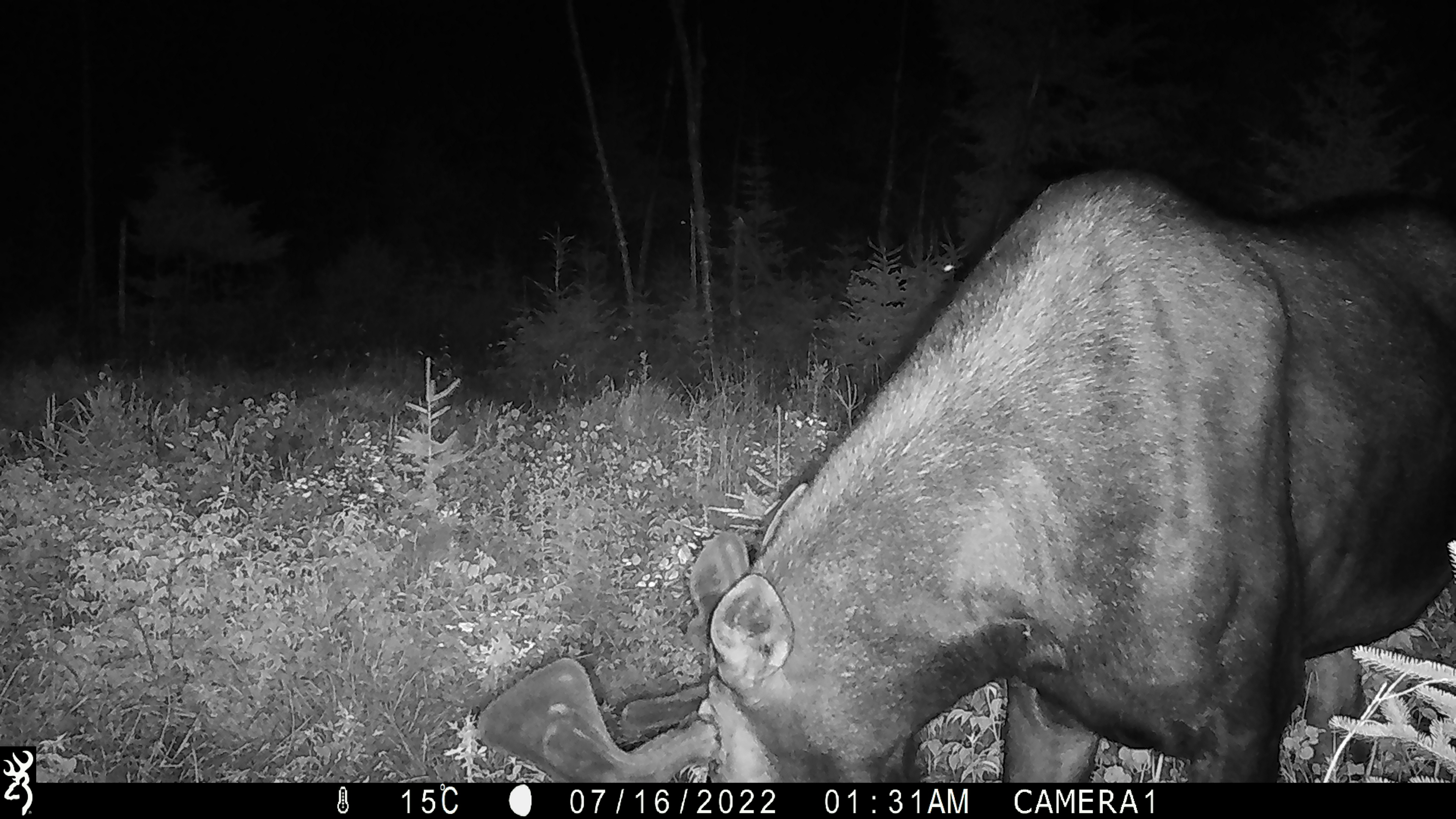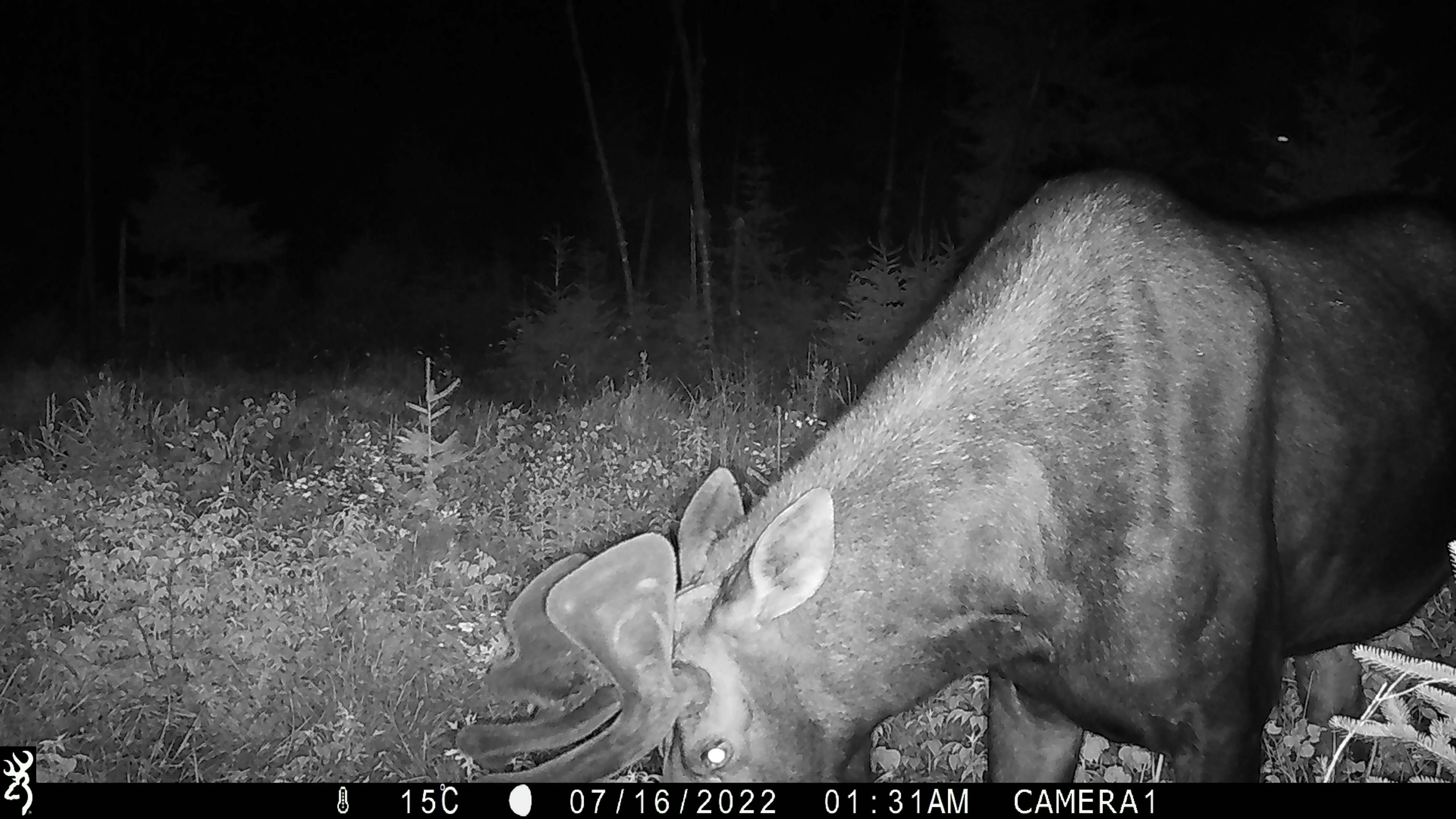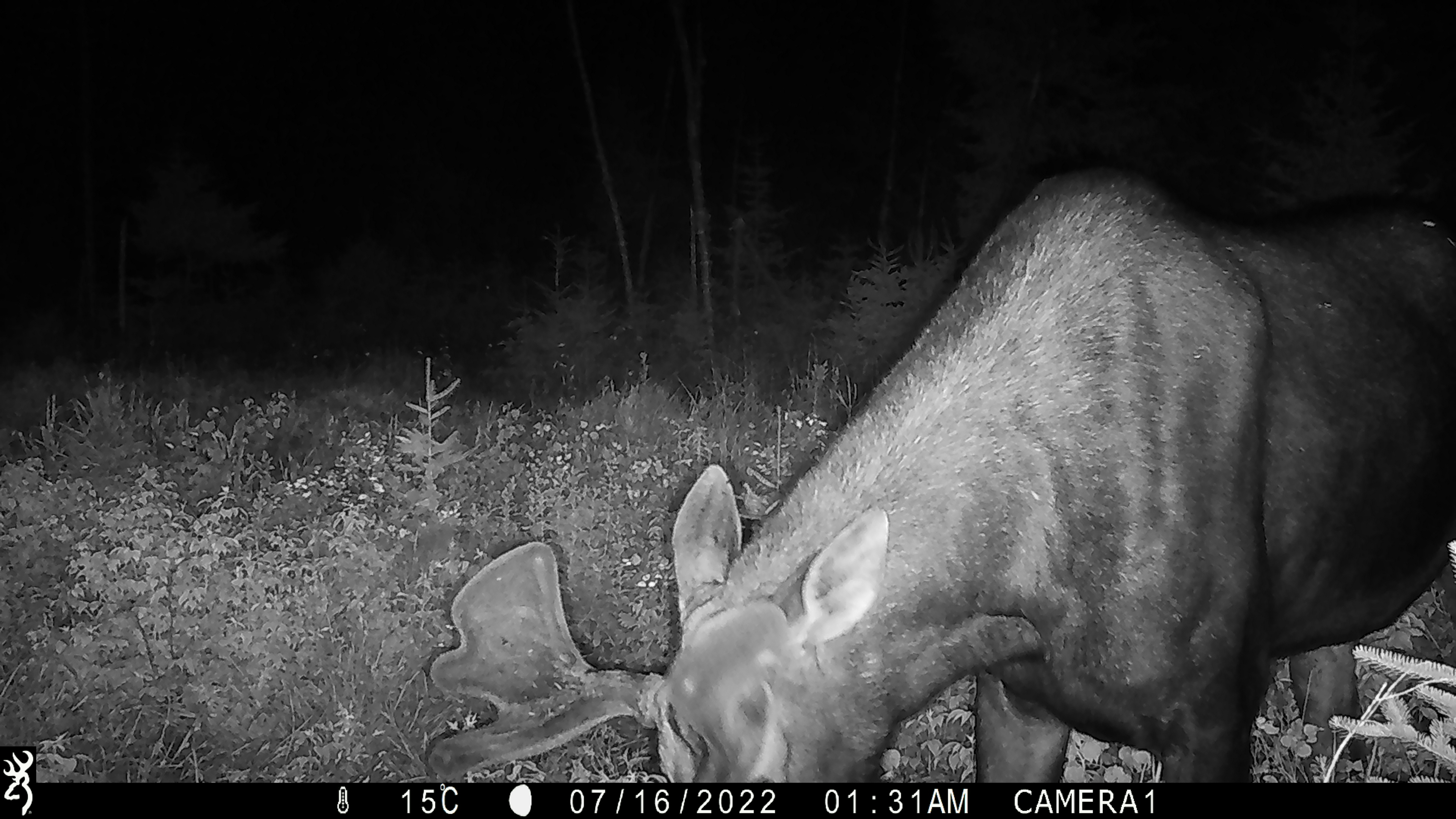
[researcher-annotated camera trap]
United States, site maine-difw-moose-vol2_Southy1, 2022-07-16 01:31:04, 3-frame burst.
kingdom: Animalia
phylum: Chordata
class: Mammalia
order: Artiodactyla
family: Cervidae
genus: Alces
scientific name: Alces alces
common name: moose